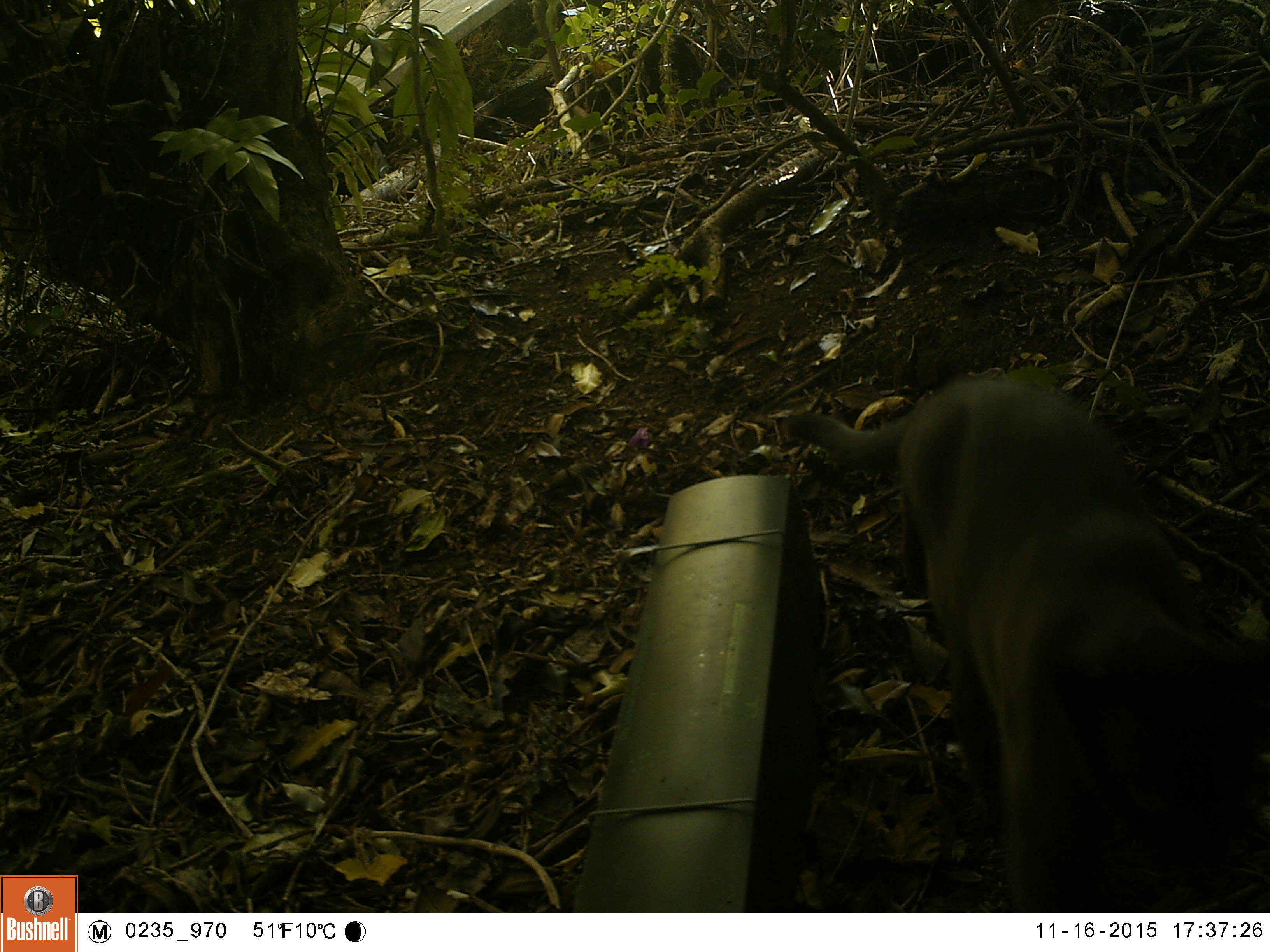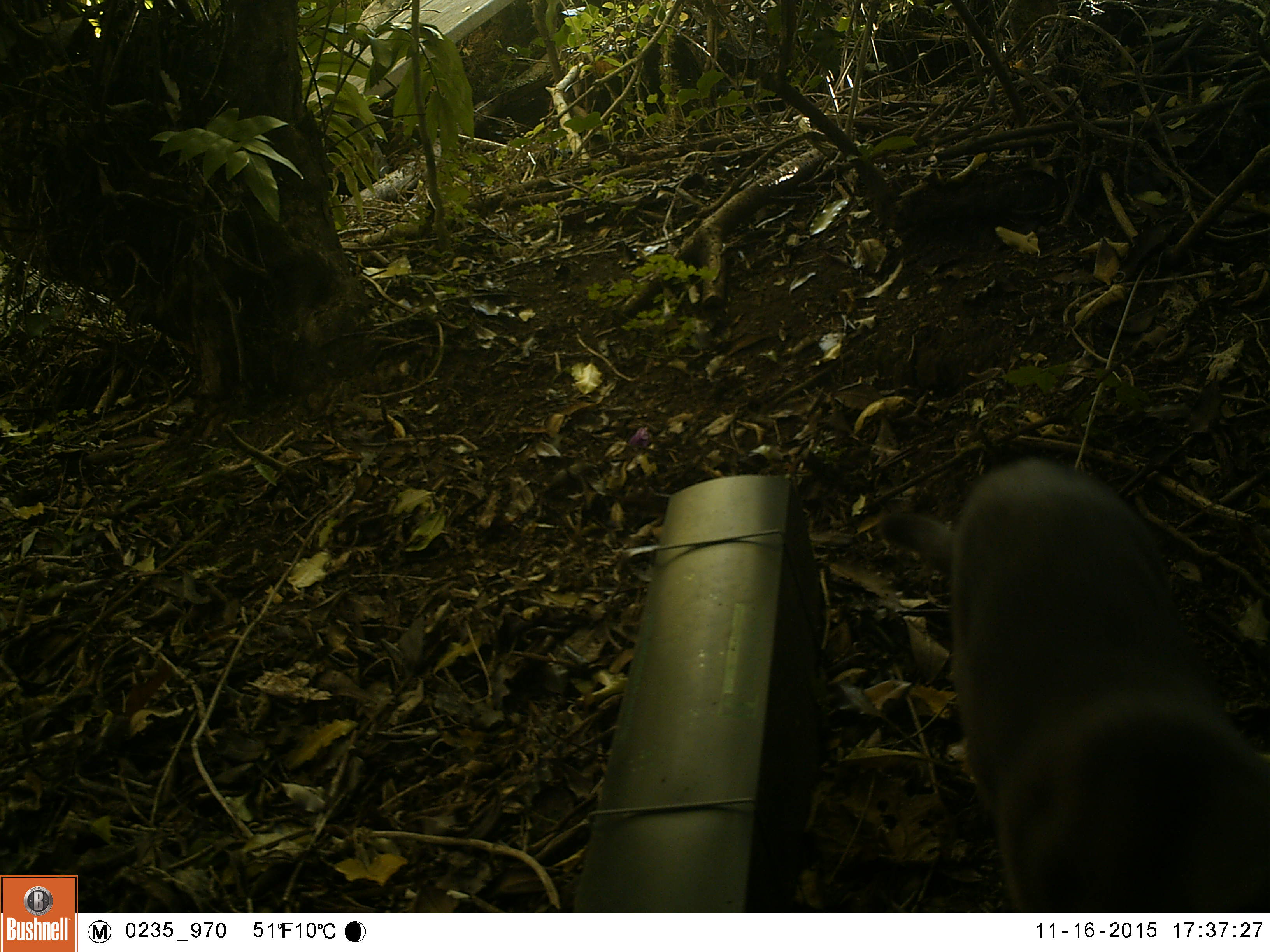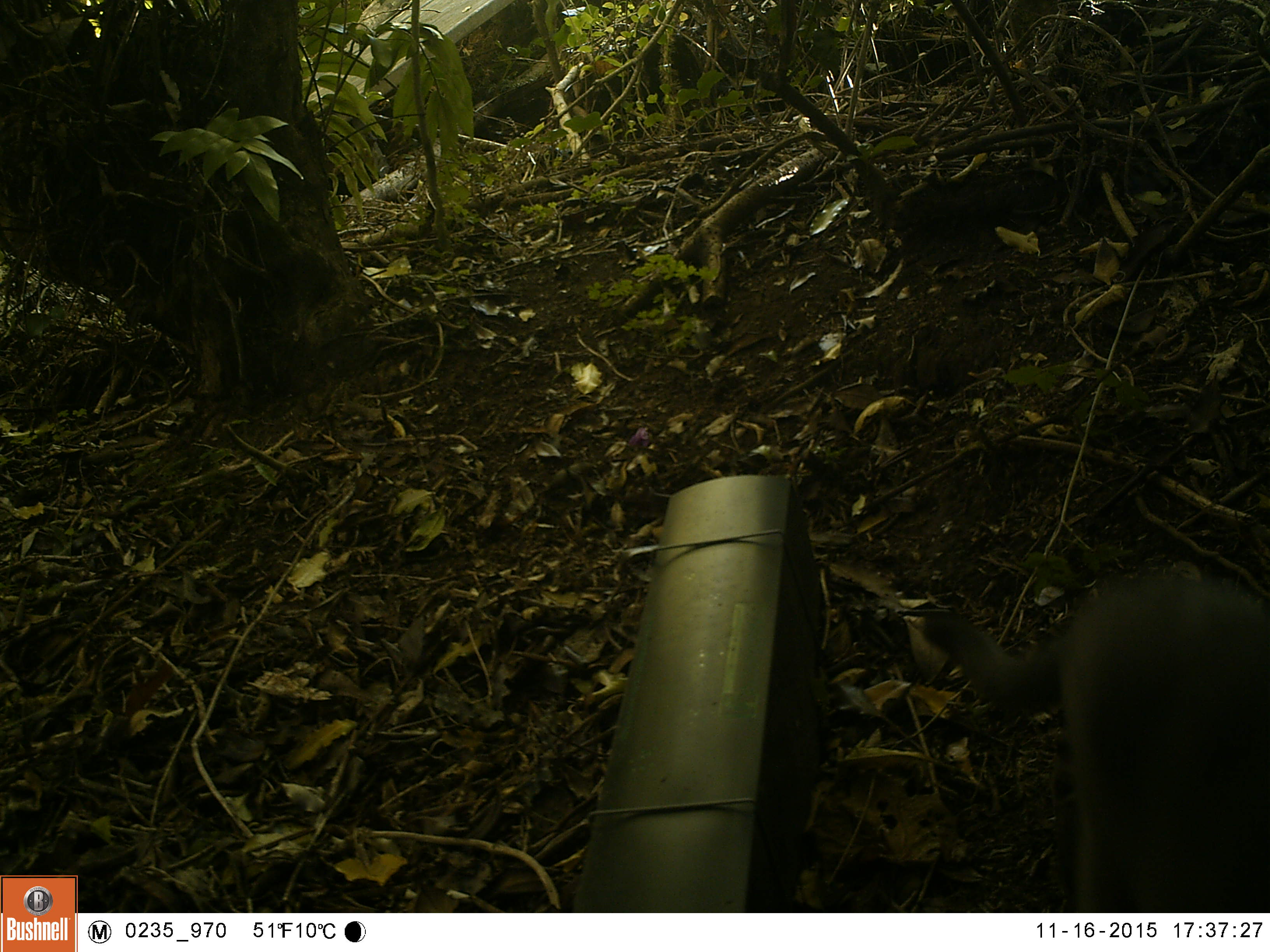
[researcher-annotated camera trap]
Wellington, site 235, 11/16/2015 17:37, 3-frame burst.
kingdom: Animalia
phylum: Chordata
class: Mammalia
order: Carnivora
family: Felidae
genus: Felis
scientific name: Felis catus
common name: cat